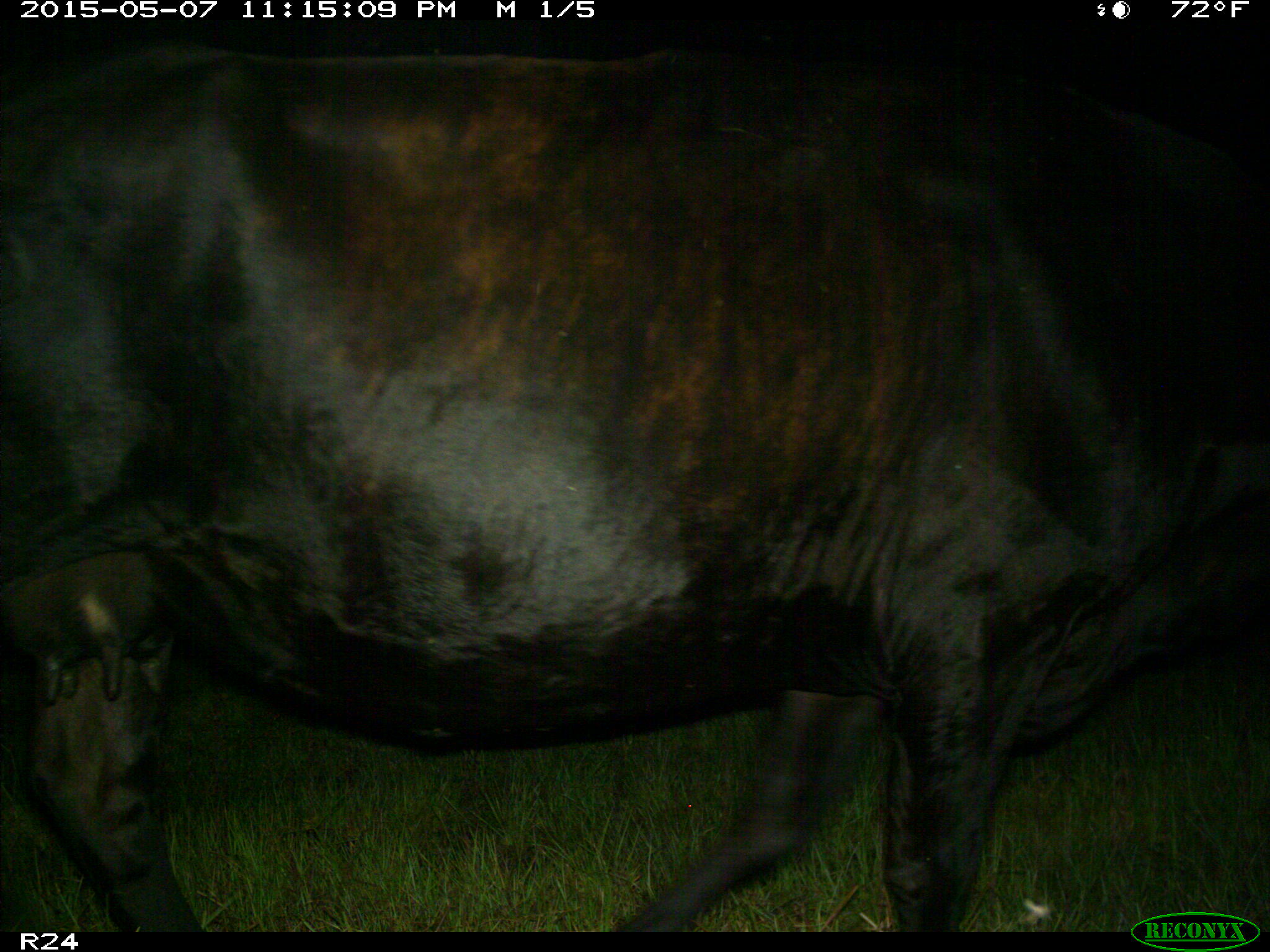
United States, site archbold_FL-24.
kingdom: Animalia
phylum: Chordata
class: Mammalia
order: Artiodactyla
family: Bovidae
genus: Bos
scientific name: Bos taurus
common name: domestic cow